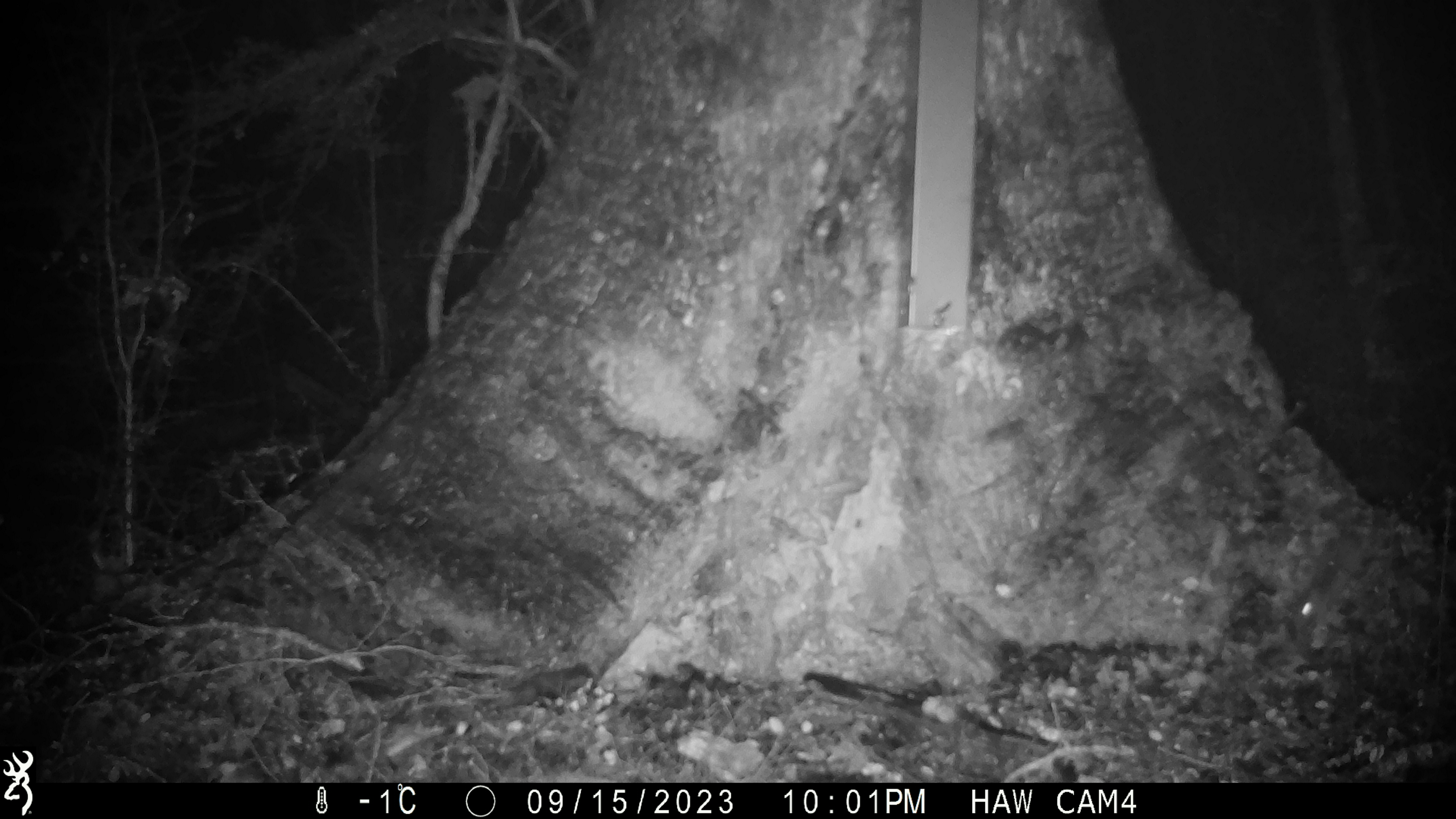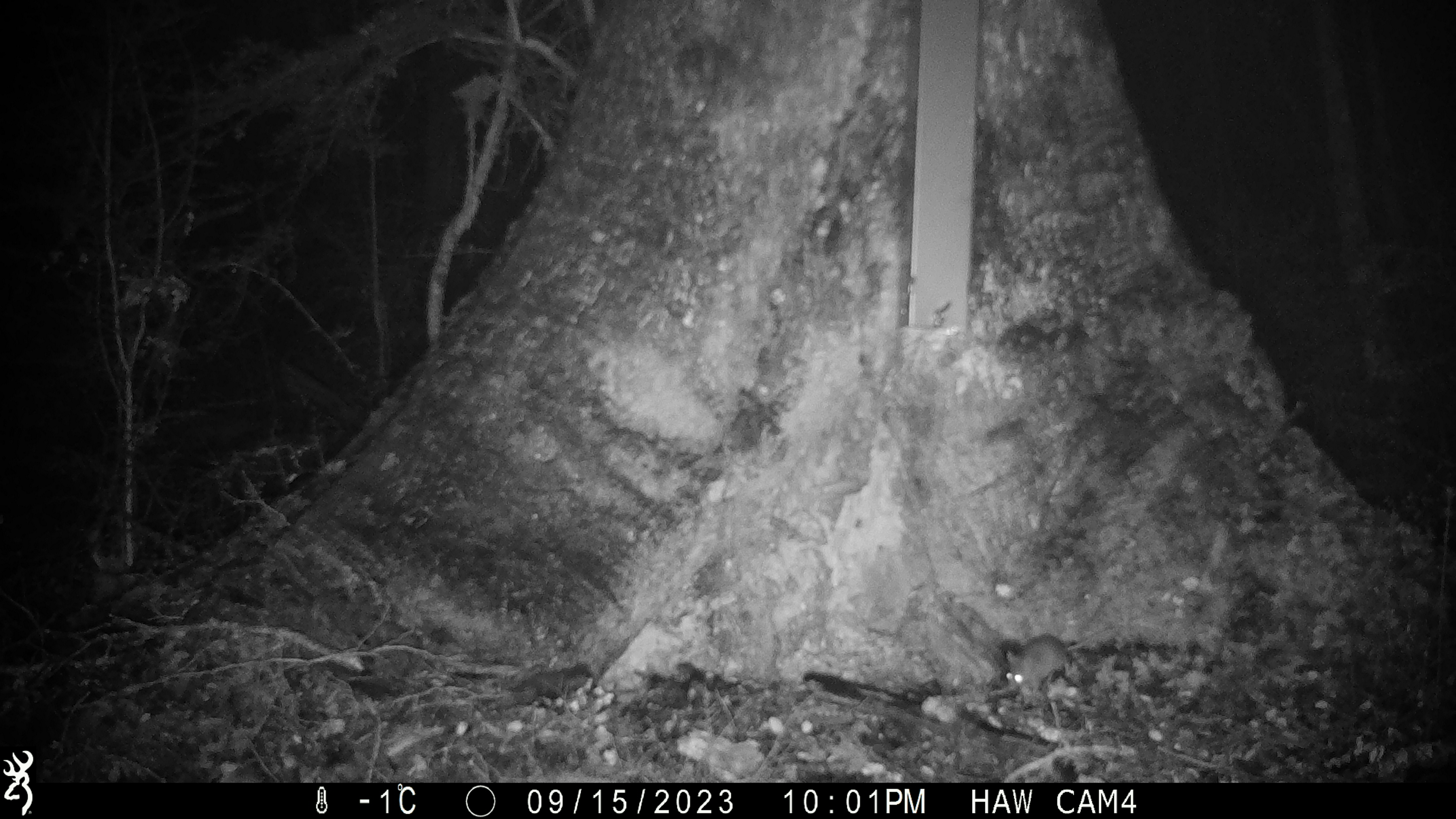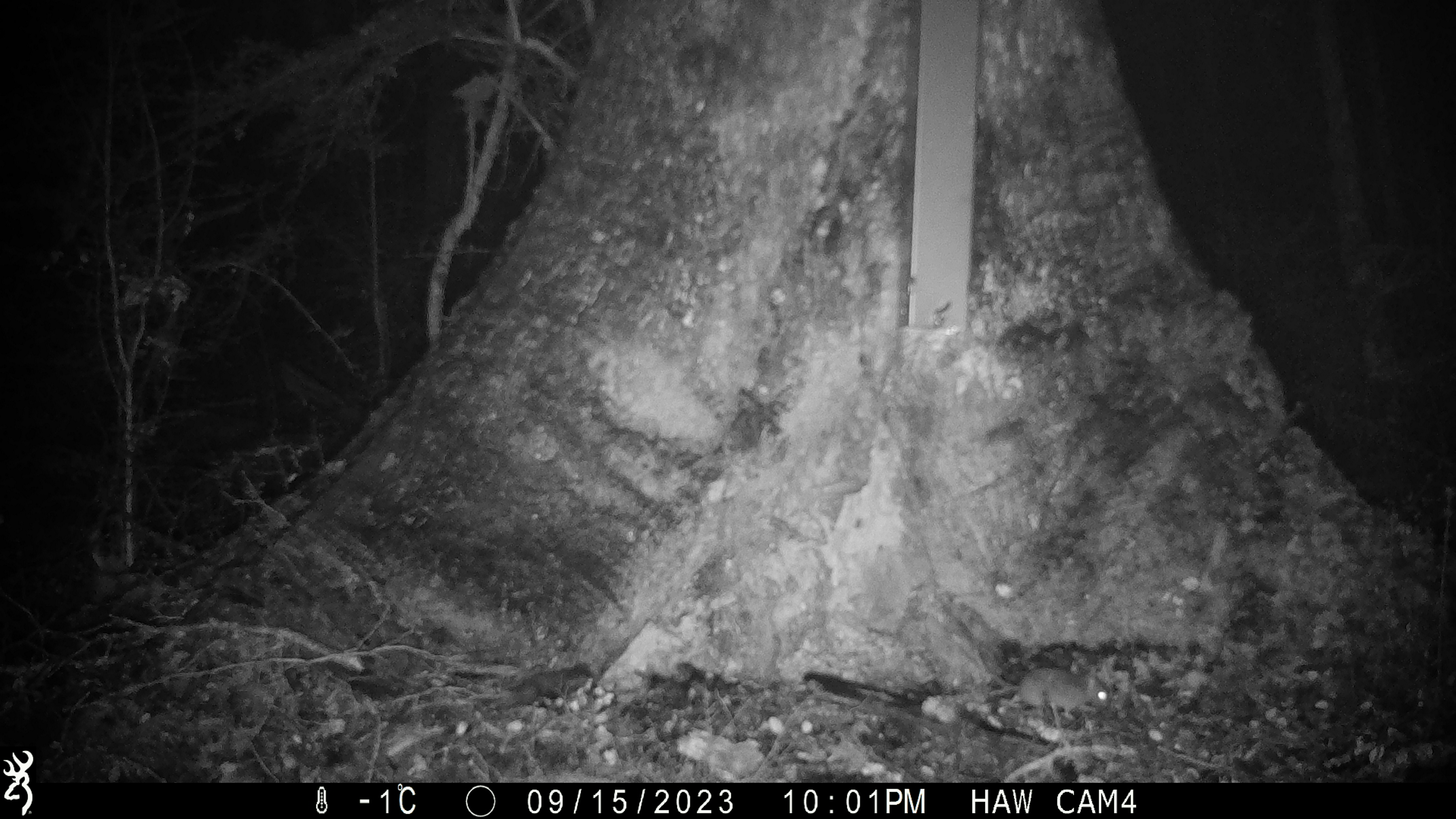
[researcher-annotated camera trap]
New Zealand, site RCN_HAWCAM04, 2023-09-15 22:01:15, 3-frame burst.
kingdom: Animalia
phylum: Chordata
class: Mammalia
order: Rodentia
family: Muridae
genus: Mus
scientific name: Mus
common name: mouse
Mouse (Mus).